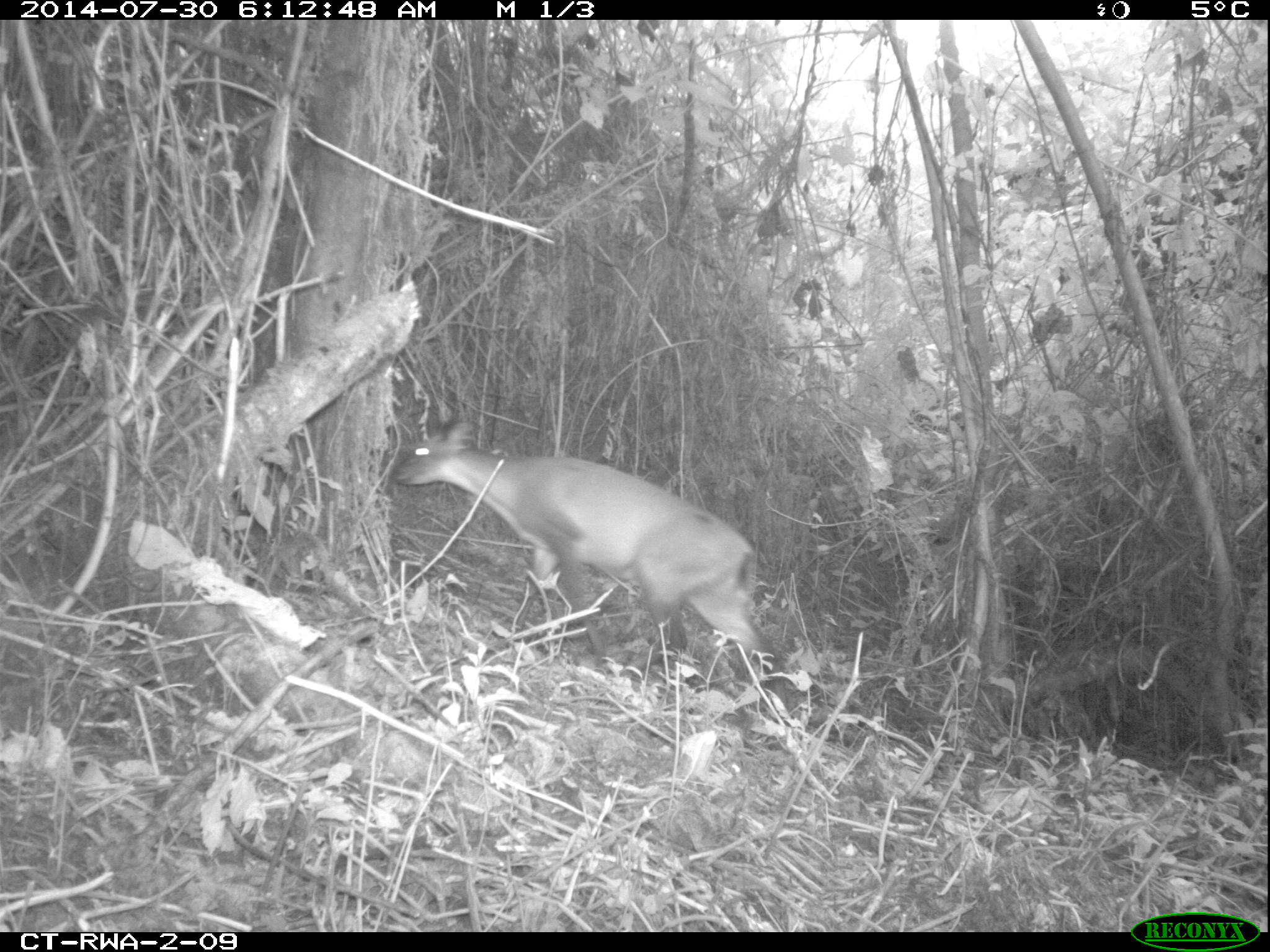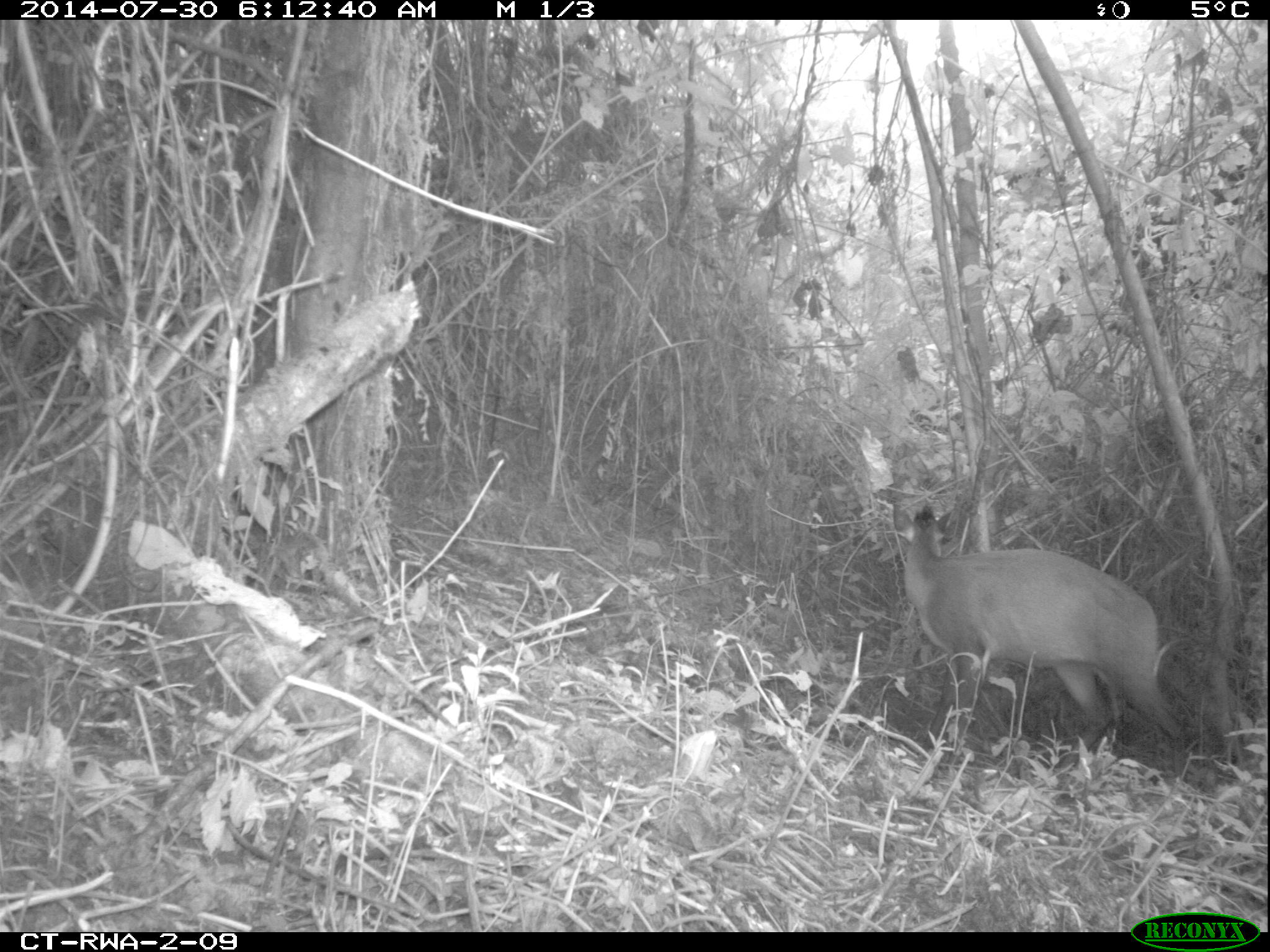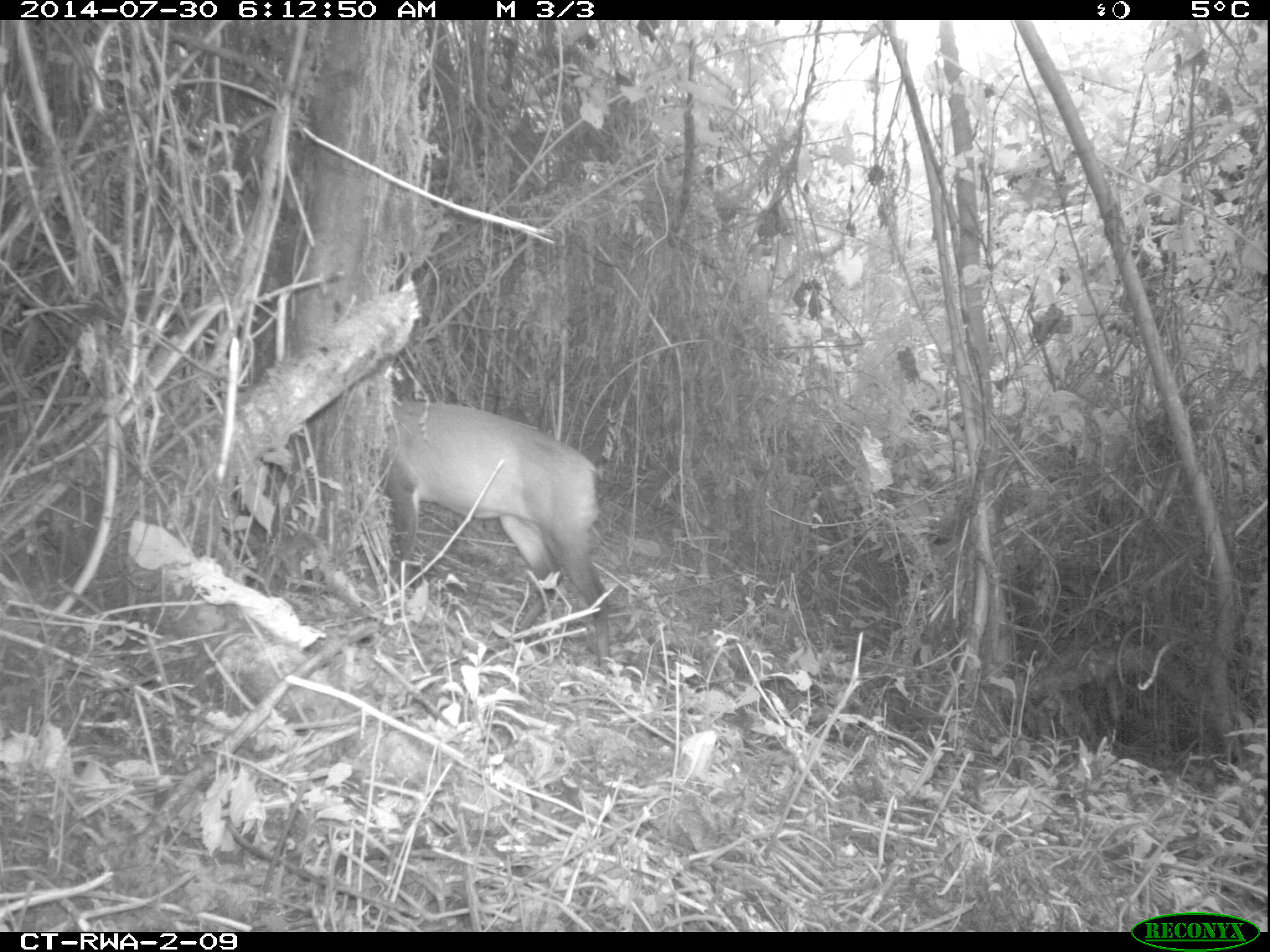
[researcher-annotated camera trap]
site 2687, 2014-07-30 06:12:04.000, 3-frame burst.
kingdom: Animalia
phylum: Chordata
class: Mammalia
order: Artiodactyla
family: Bovidae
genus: Cephalophus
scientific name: Cephalophus nigrifrons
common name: black-fronted duiker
Cephalophus nigrifrons (black-fronted duiker), count 1.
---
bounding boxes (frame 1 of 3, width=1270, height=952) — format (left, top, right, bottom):
cephalophus nigrifrons: (389, 416, 789, 708)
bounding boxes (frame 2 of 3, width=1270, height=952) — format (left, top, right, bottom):
cephalophus nigrifrons: (895, 503, 1189, 764)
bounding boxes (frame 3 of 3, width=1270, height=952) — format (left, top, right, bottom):
cephalophus nigrifrons: (384, 397, 614, 672)